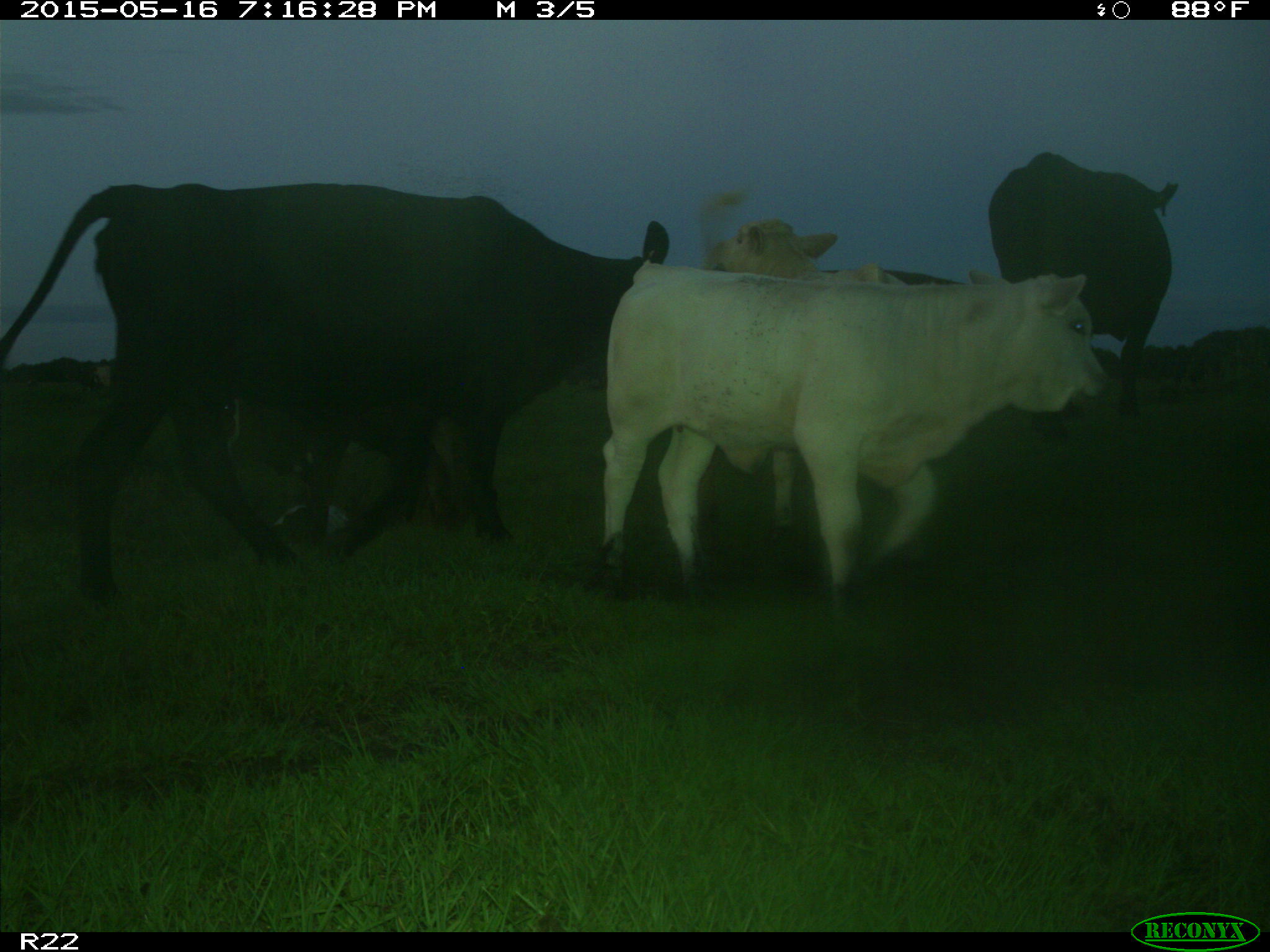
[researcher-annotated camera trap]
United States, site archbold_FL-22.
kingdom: Animalia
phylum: Chordata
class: Mammalia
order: Artiodactyla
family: Bovidae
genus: Bos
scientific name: Bos taurus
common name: domestic cow